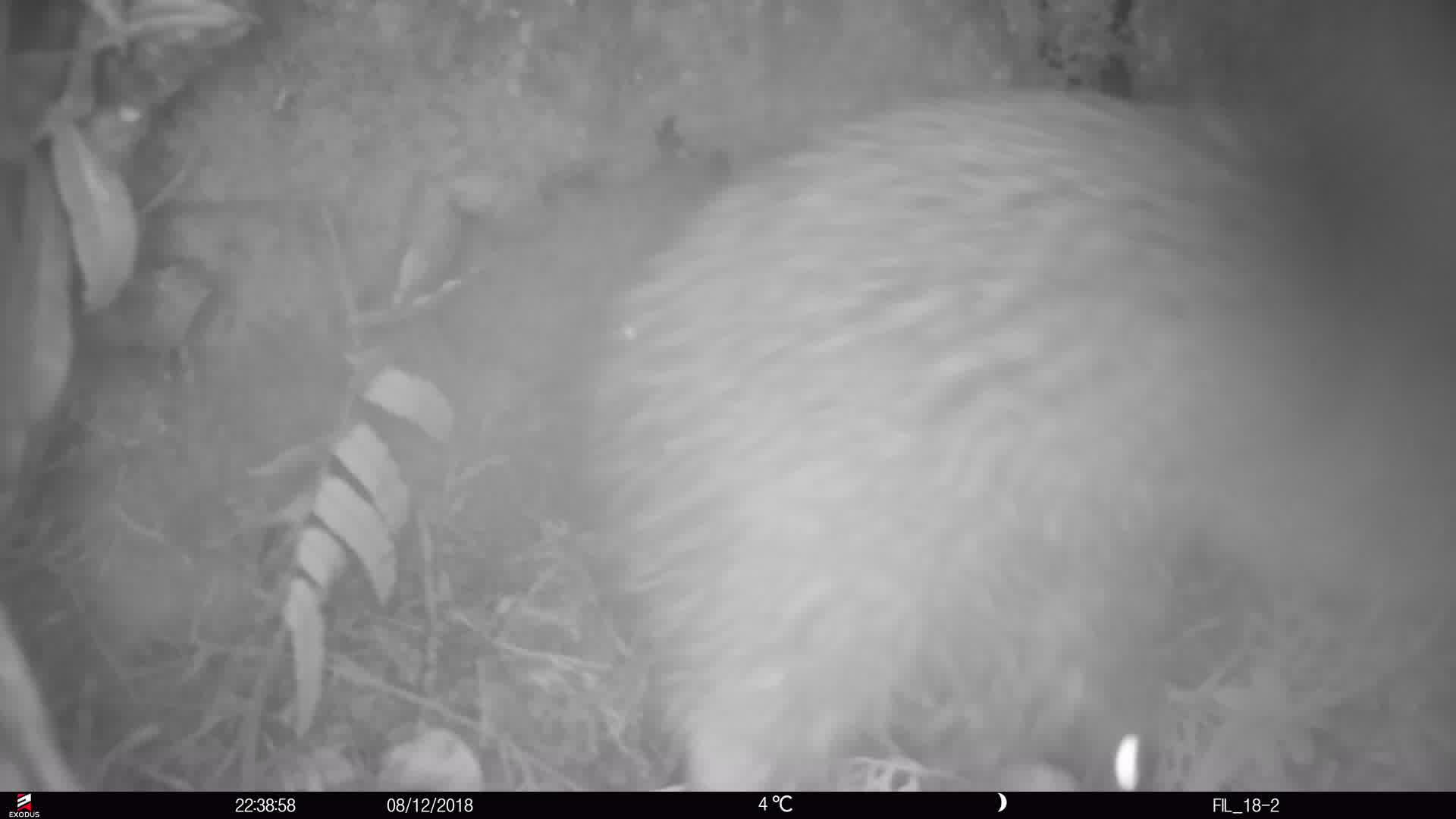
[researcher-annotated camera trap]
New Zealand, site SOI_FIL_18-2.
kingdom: Animalia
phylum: Chordata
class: Aves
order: Apterygiformes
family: Apterygidae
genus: Apteryx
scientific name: Apteryx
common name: kiwi